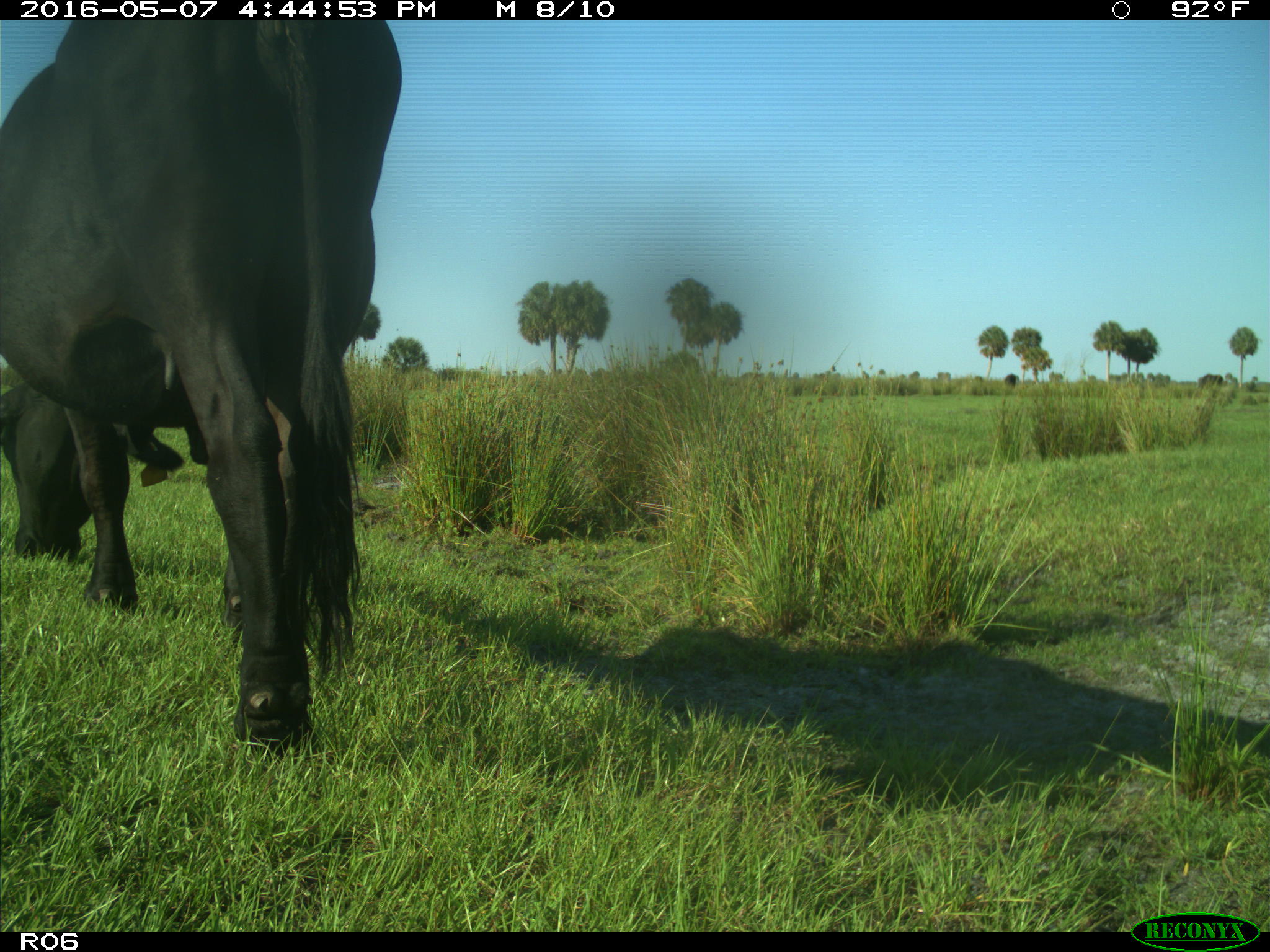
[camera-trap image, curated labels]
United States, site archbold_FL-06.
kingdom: Animalia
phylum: Chordata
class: Mammalia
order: Artiodactyla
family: Bovidae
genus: Bos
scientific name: Bos taurus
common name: domestic cow